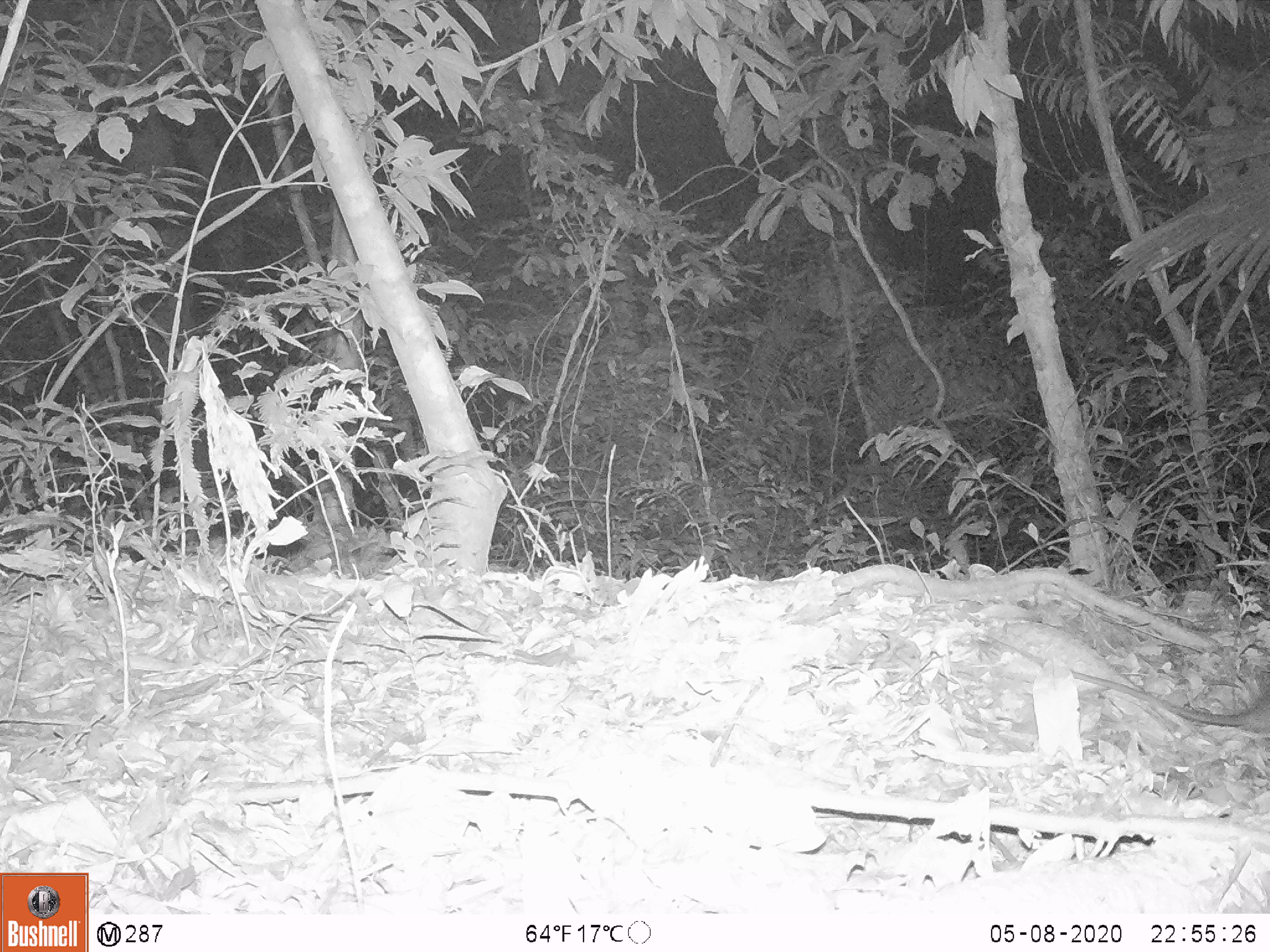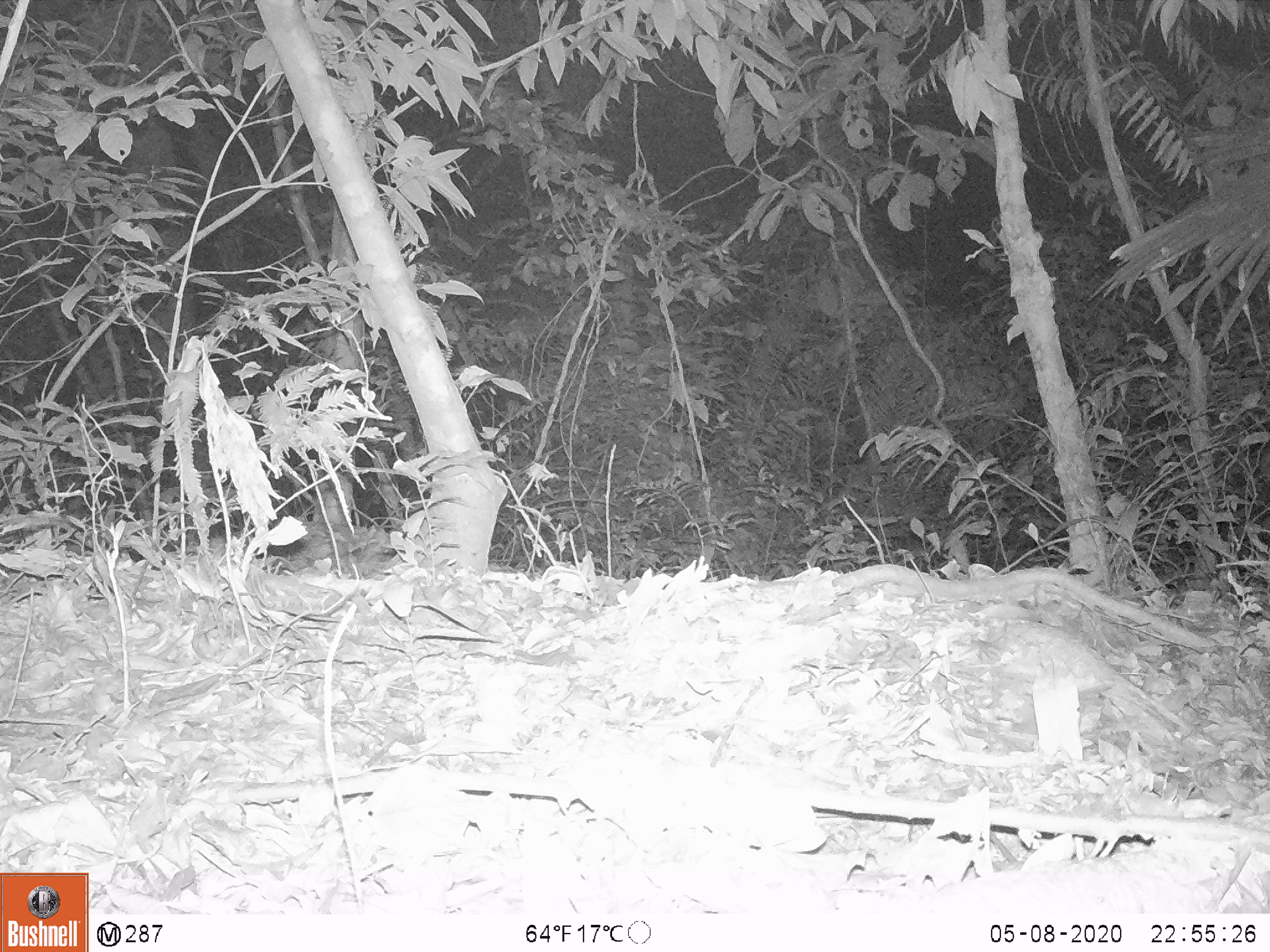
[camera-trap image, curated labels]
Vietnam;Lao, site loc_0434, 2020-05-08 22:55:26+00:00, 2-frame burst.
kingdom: Animalia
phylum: Chordata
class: Mammalia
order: Rodentia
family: Muridae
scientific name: Muridae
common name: old-world mice and rats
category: unidentified murid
Unidentified murid (old-world mice and rats) (Muridae). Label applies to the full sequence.